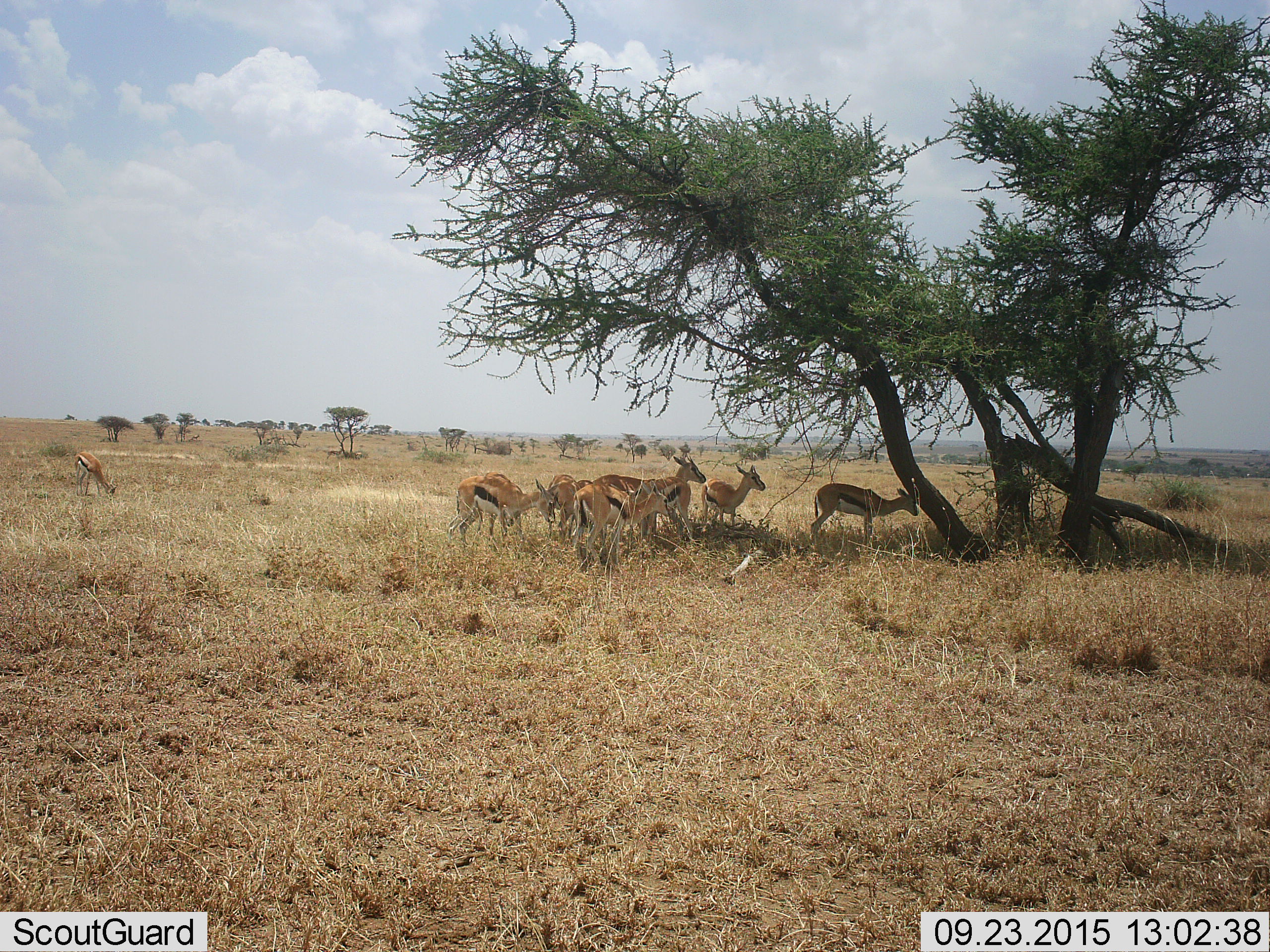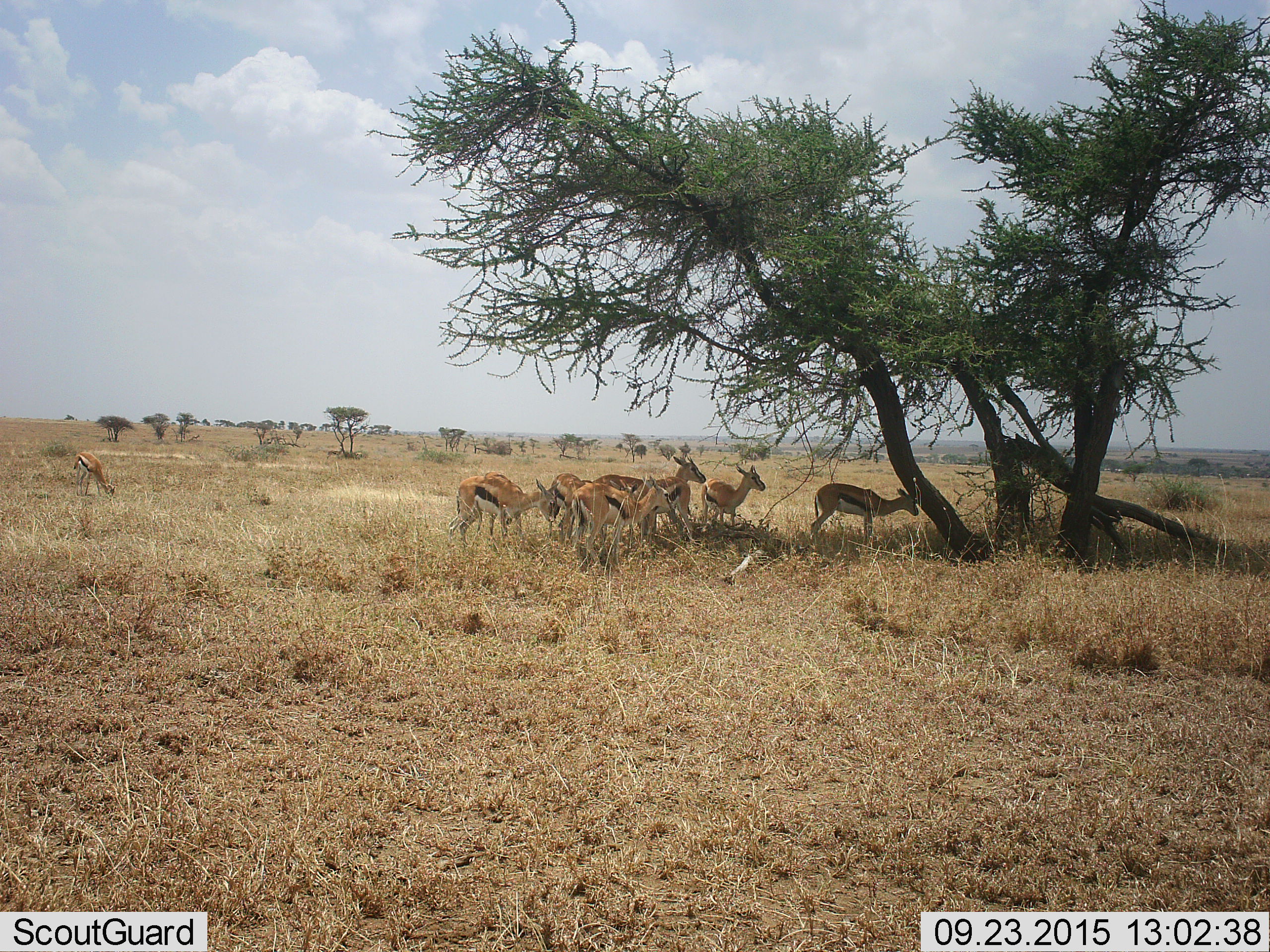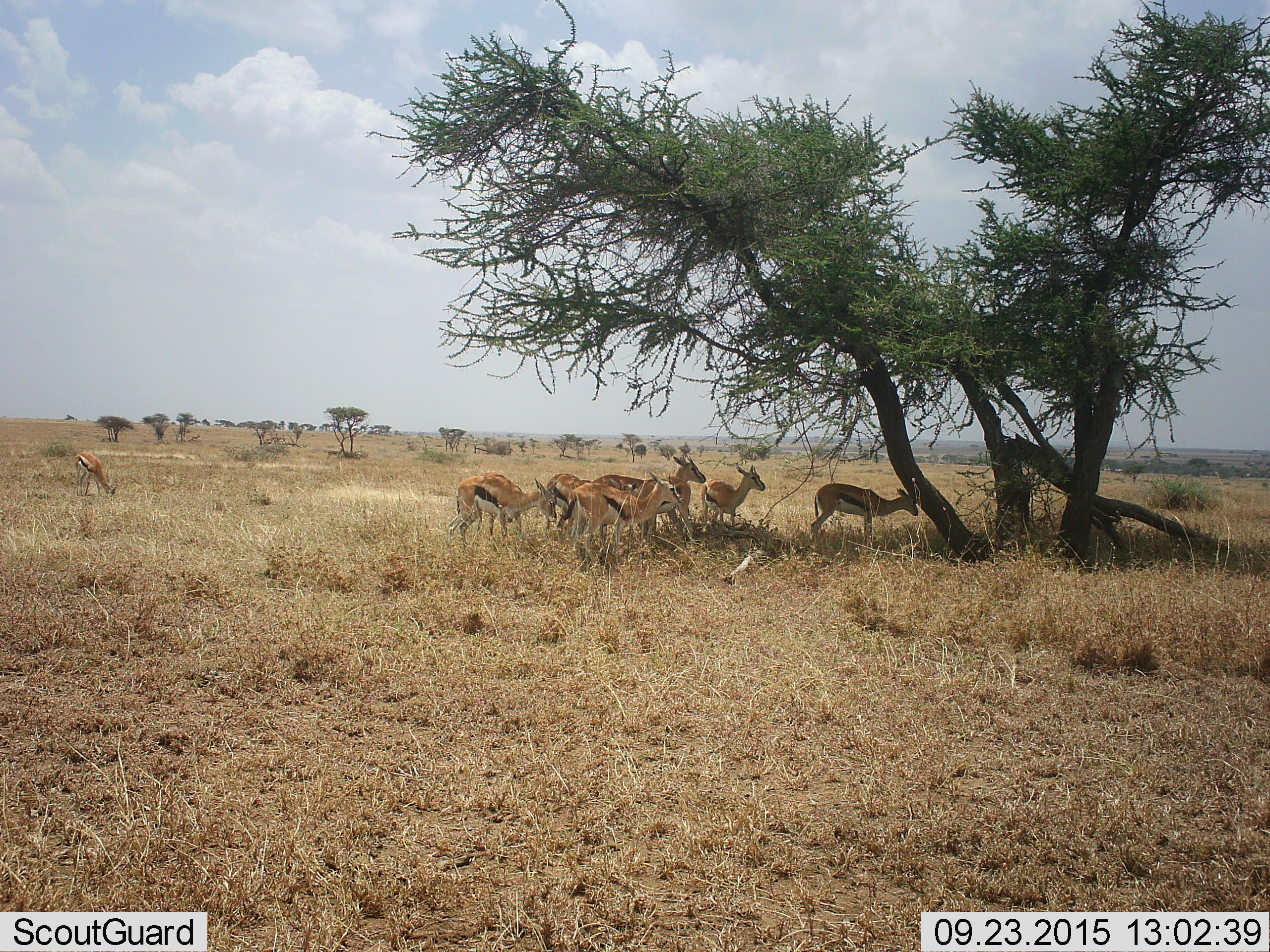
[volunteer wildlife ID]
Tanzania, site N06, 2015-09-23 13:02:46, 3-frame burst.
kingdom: Animalia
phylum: Chordata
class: Mammalia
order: Artiodactyla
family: Bovidae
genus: Eudorcas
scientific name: Eudorcas thomsonii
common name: thomson's gazelle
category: gazellethomsons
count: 9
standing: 90%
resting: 10%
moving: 30%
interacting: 10%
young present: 0%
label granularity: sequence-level